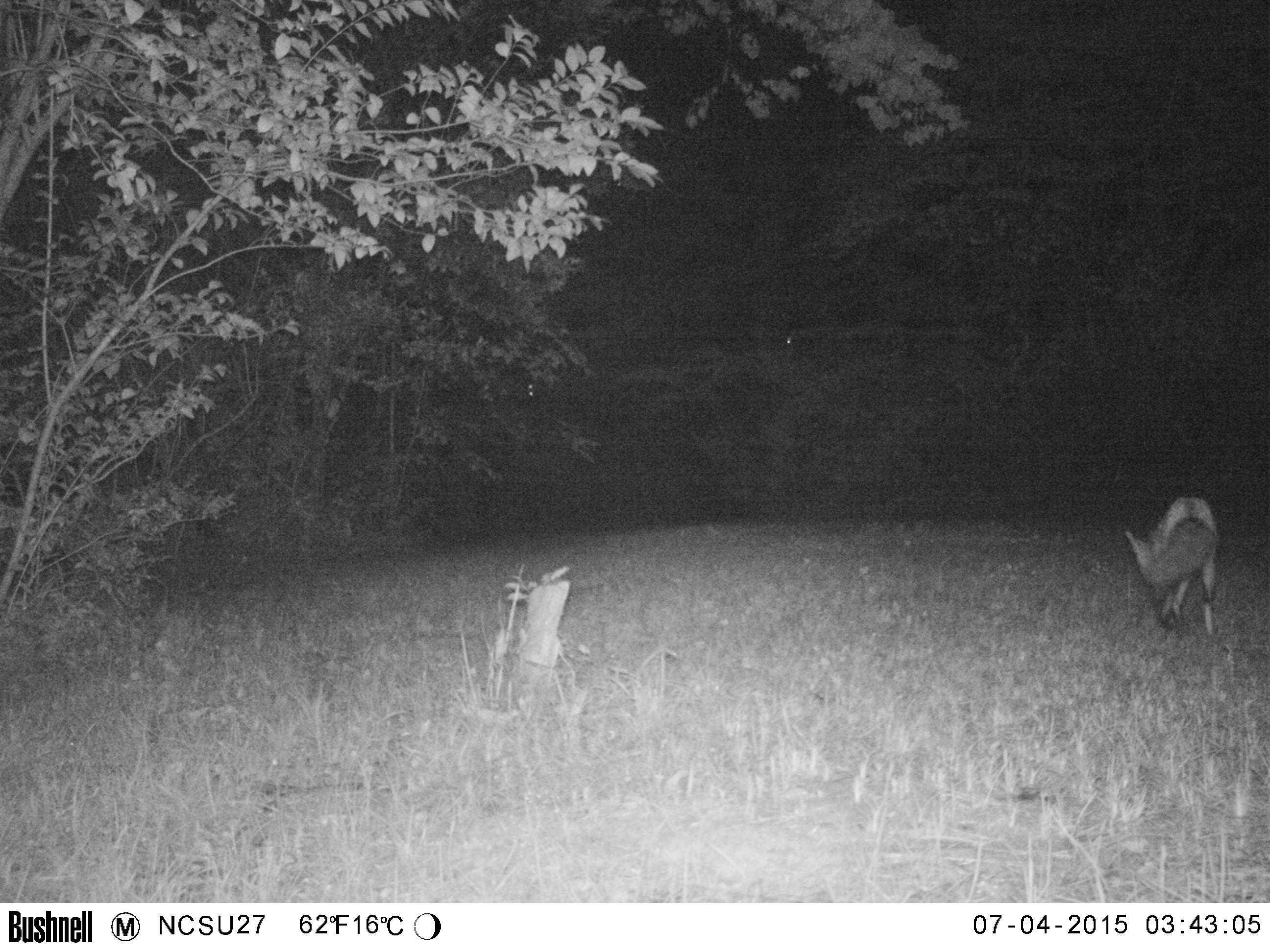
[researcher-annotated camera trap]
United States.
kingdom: Animalia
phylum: Chordata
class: Mammalia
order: Carnivora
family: Canidae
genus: Vulpes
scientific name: Vulpes vulpes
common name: red fox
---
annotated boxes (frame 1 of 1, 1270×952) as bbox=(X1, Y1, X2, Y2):
Red Fox: bbox=(1126, 487, 1230, 634)